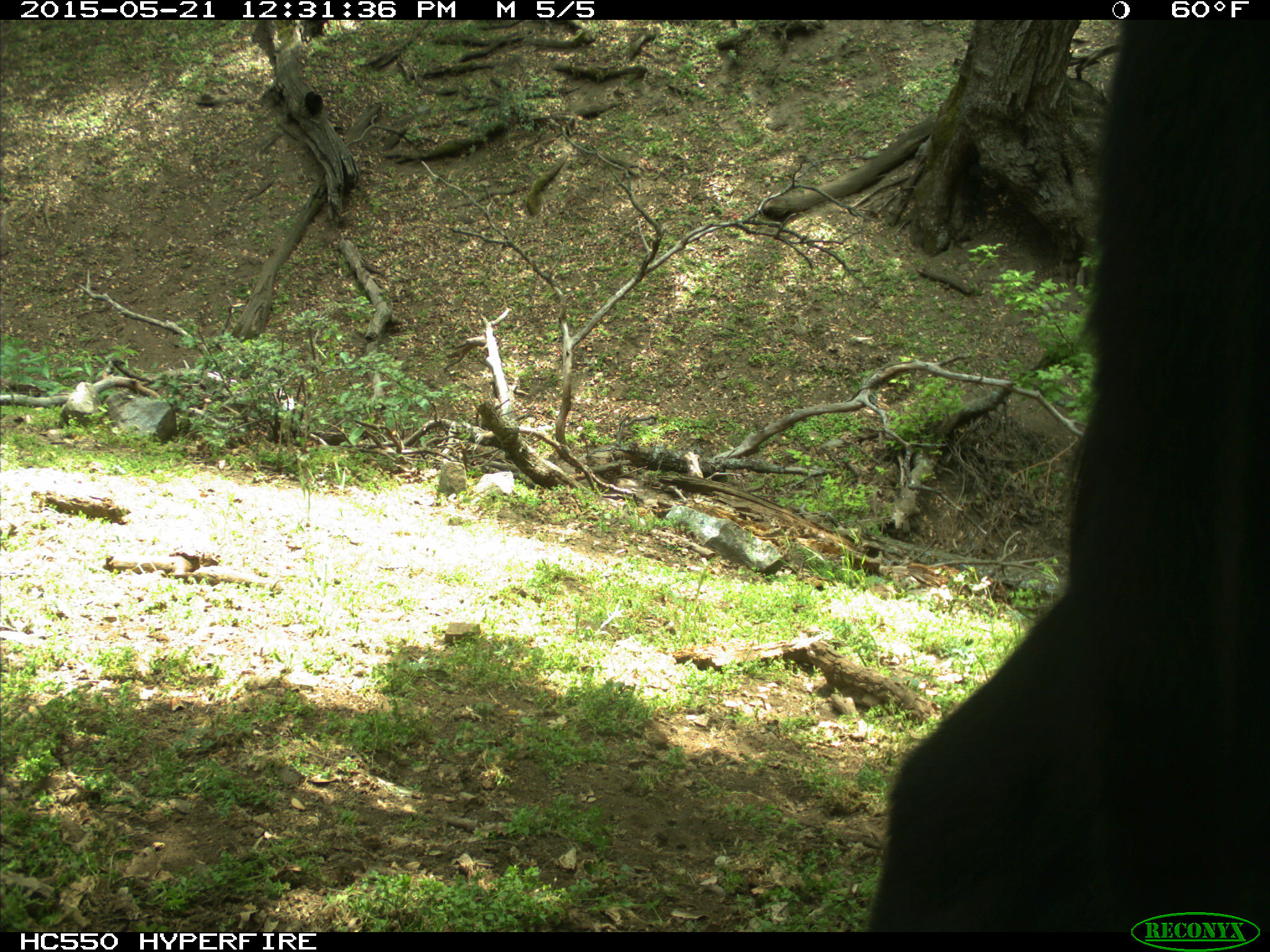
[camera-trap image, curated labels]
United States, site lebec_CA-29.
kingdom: Animalia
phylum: Chordata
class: Mammalia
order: Artiodactyla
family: Bovidae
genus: Bos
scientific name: Bos taurus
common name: domestic cow